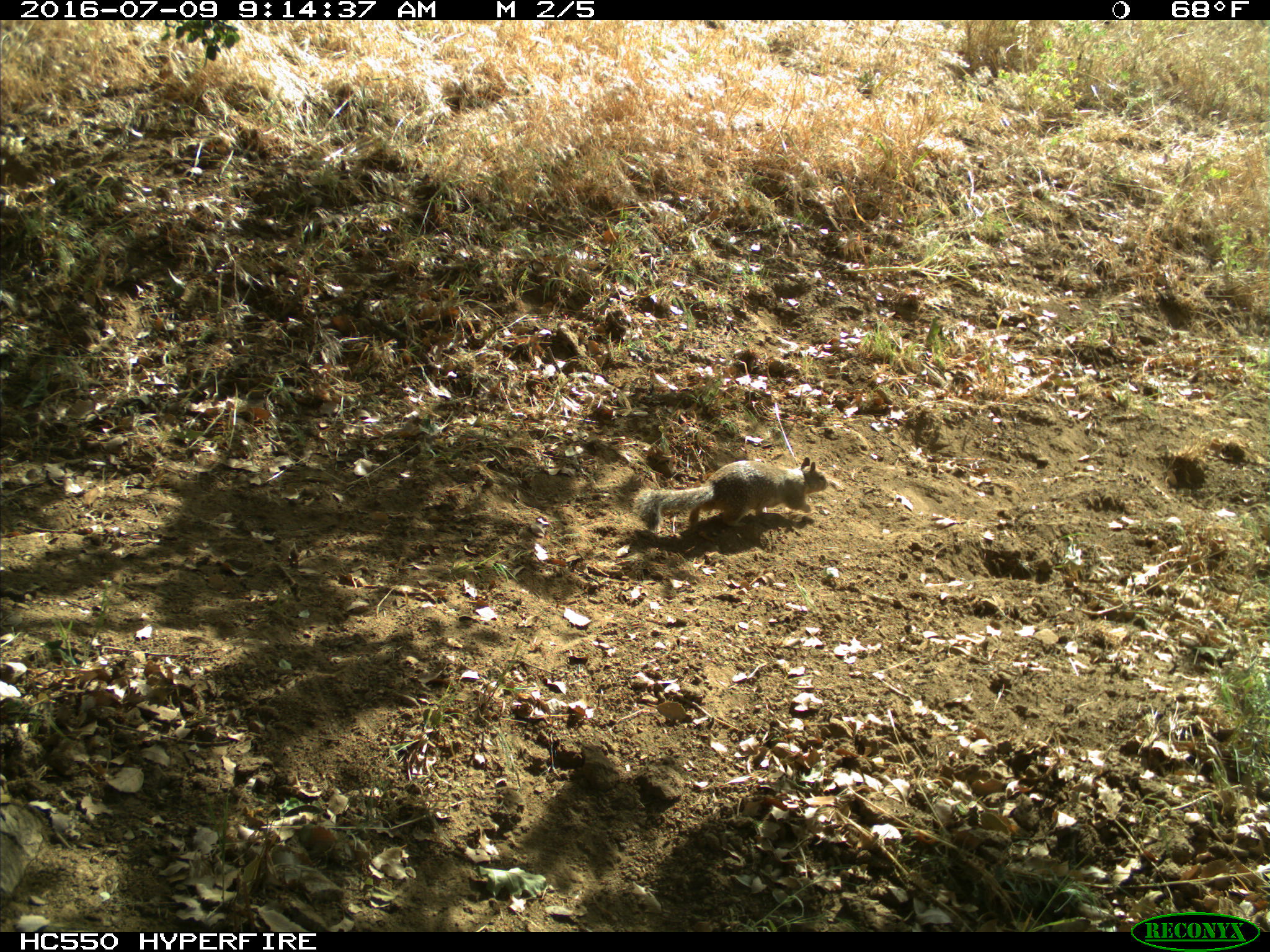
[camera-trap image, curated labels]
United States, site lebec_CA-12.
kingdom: Animalia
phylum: Chordata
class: Mammalia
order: Rodentia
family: Sciuridae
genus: Otospermophilus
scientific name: Otospermophilus beecheyi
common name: california ground squirrel